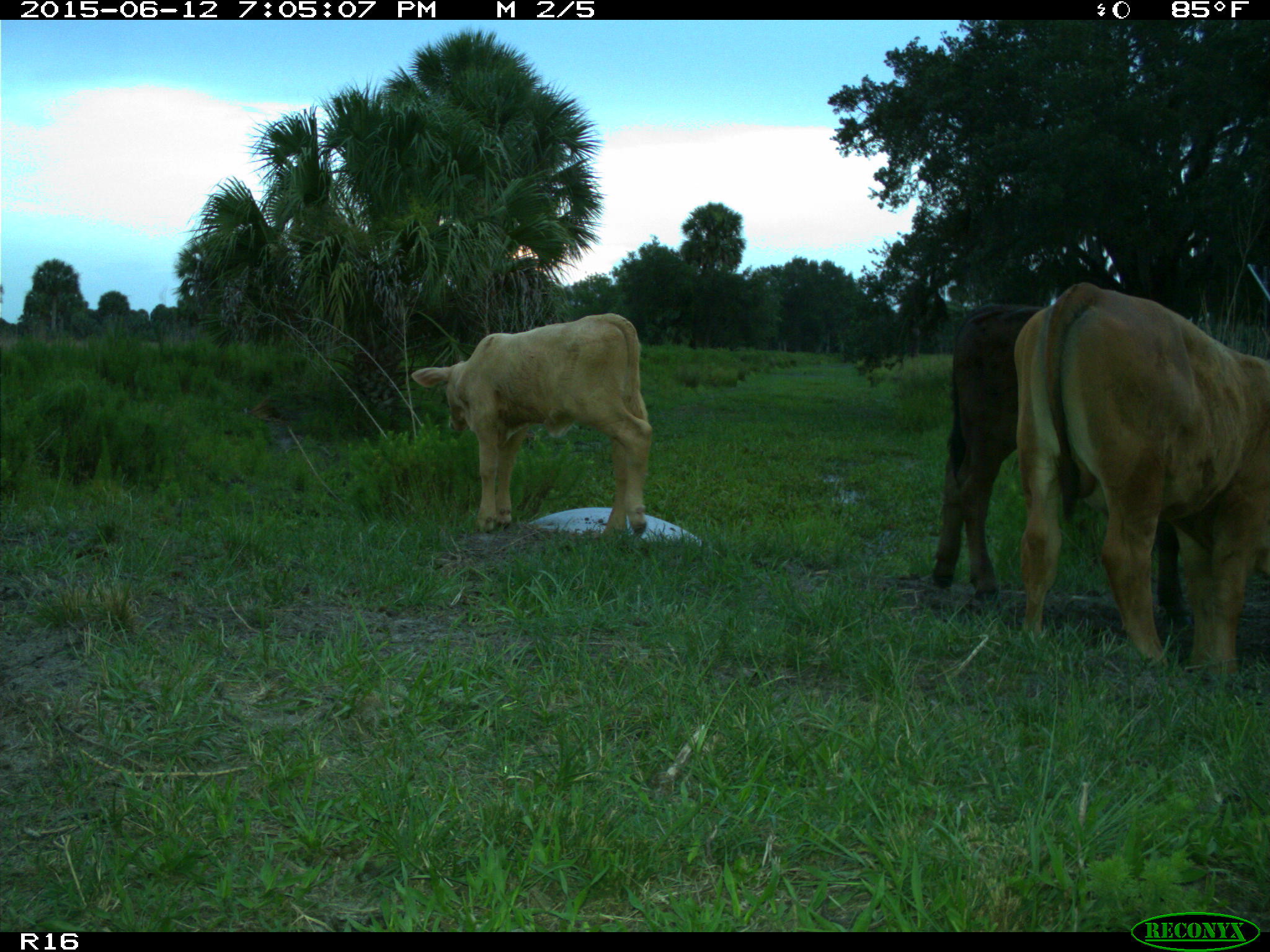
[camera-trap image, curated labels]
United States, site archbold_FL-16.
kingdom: Animalia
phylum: Chordata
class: Mammalia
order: Artiodactyla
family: Bovidae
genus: Bos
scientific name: Bos taurus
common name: domestic cow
Bos taurus (domestic cow).